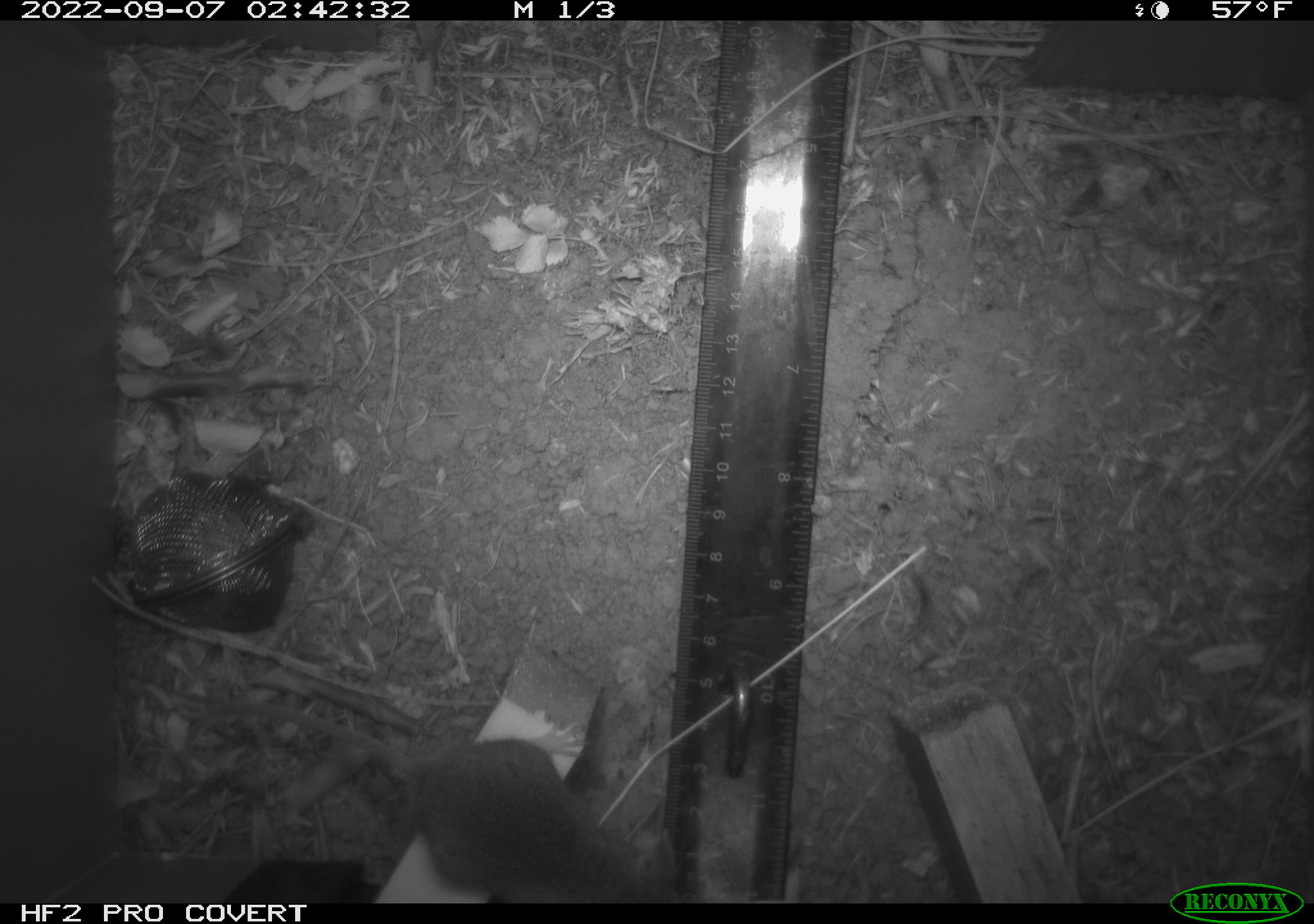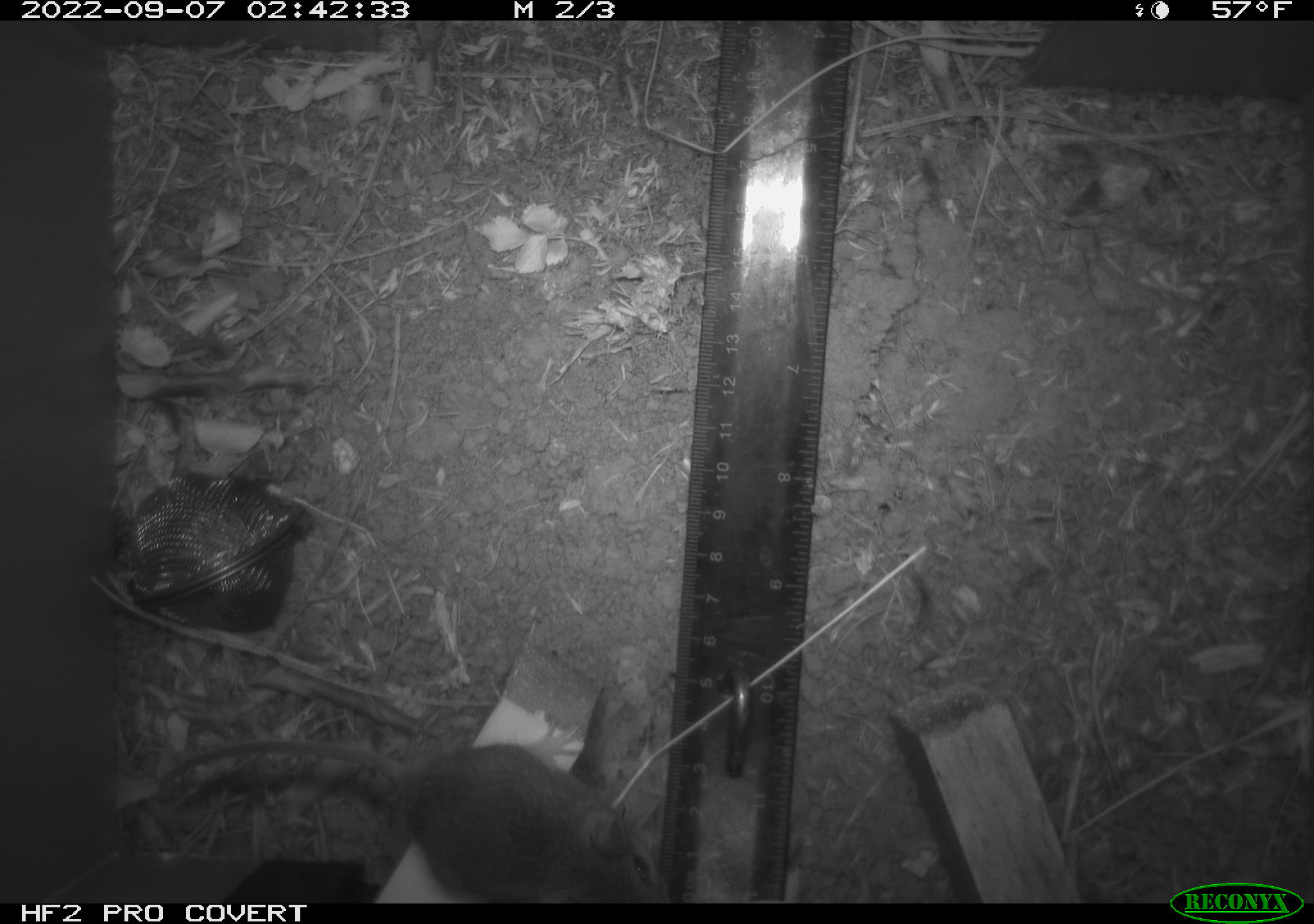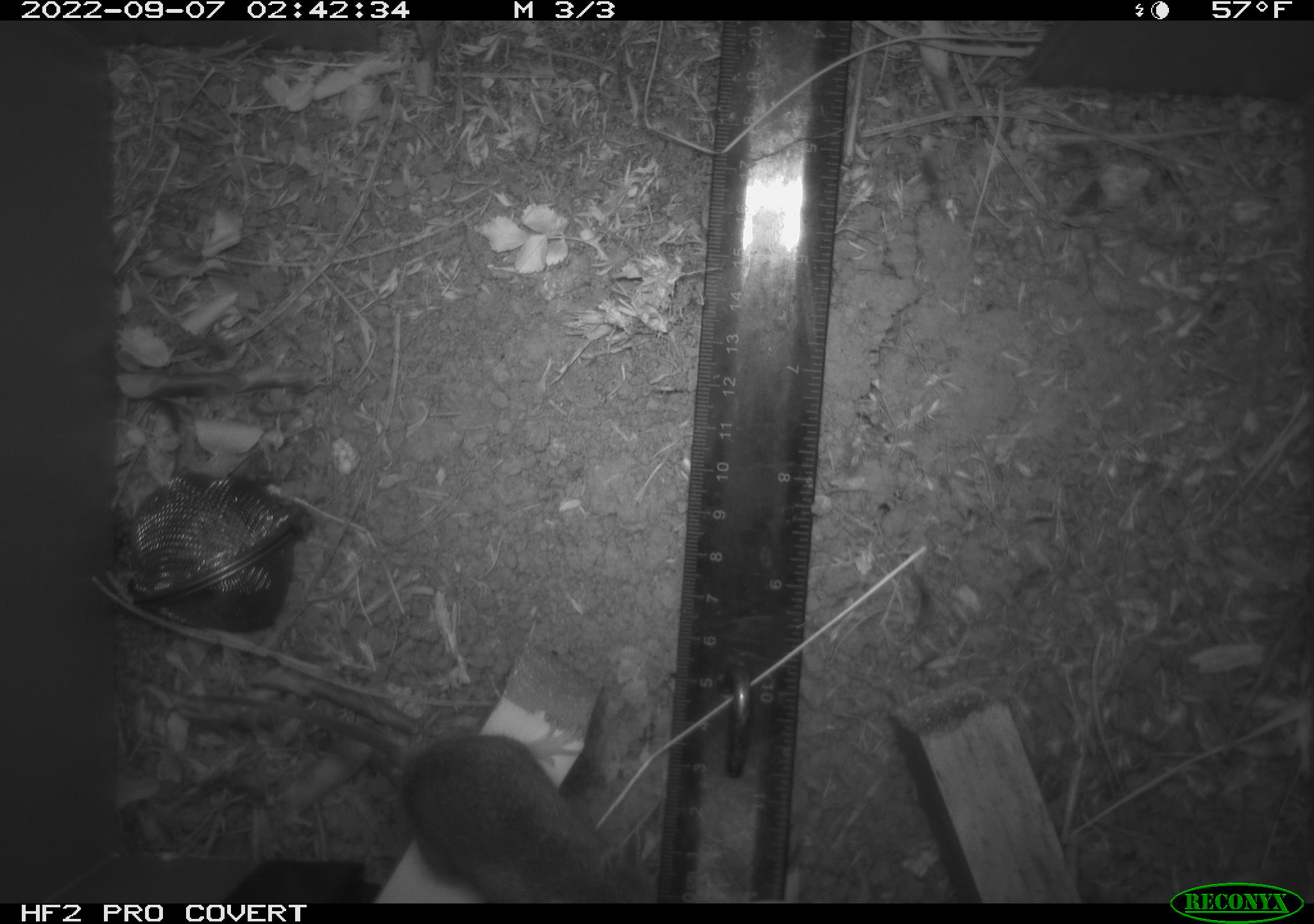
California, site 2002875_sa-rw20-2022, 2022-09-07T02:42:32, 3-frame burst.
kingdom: Animalia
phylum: Chordata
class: Mammalia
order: Rodentia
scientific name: Rodentia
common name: mouse species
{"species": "mouse species (Rodentia)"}